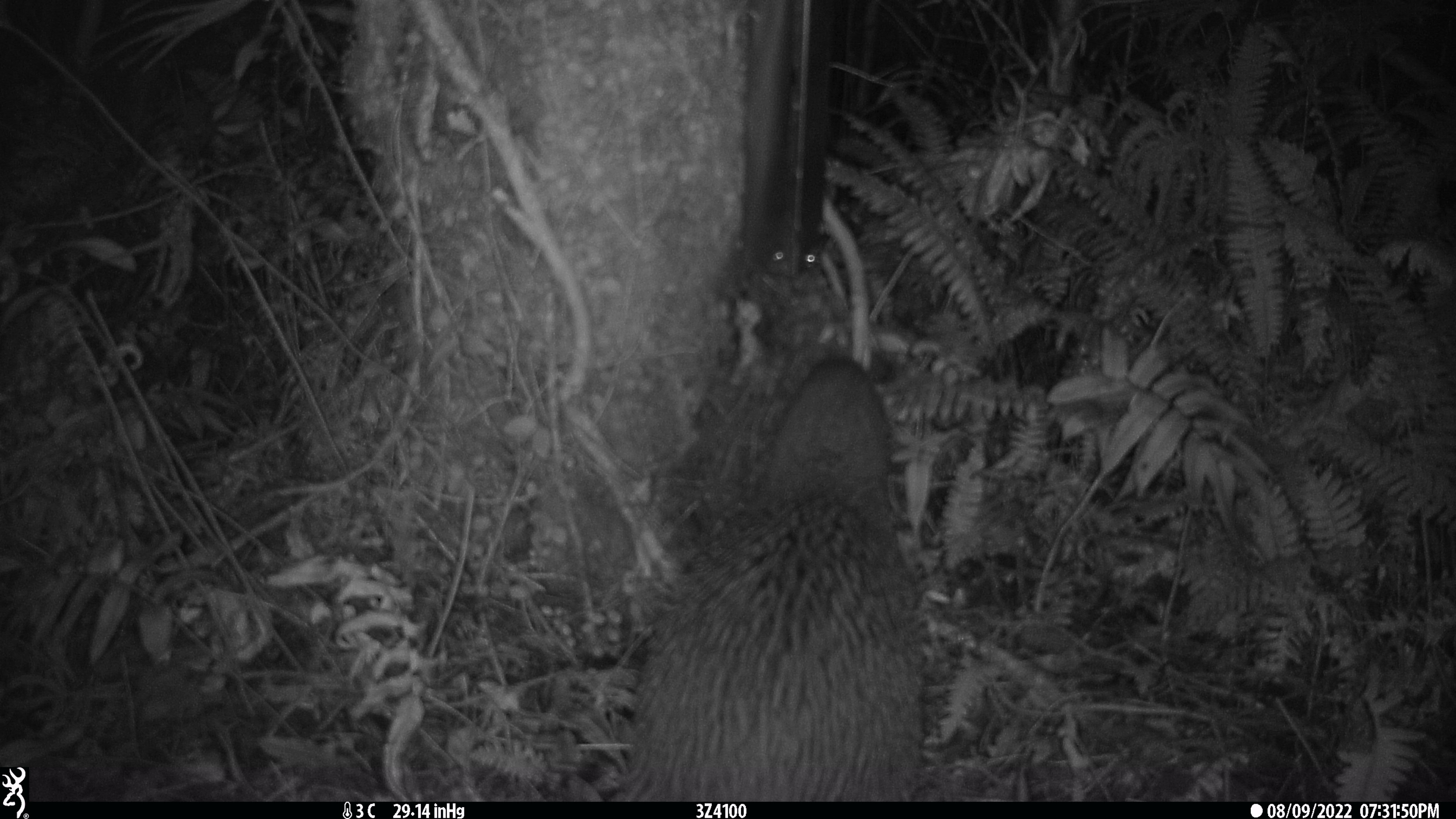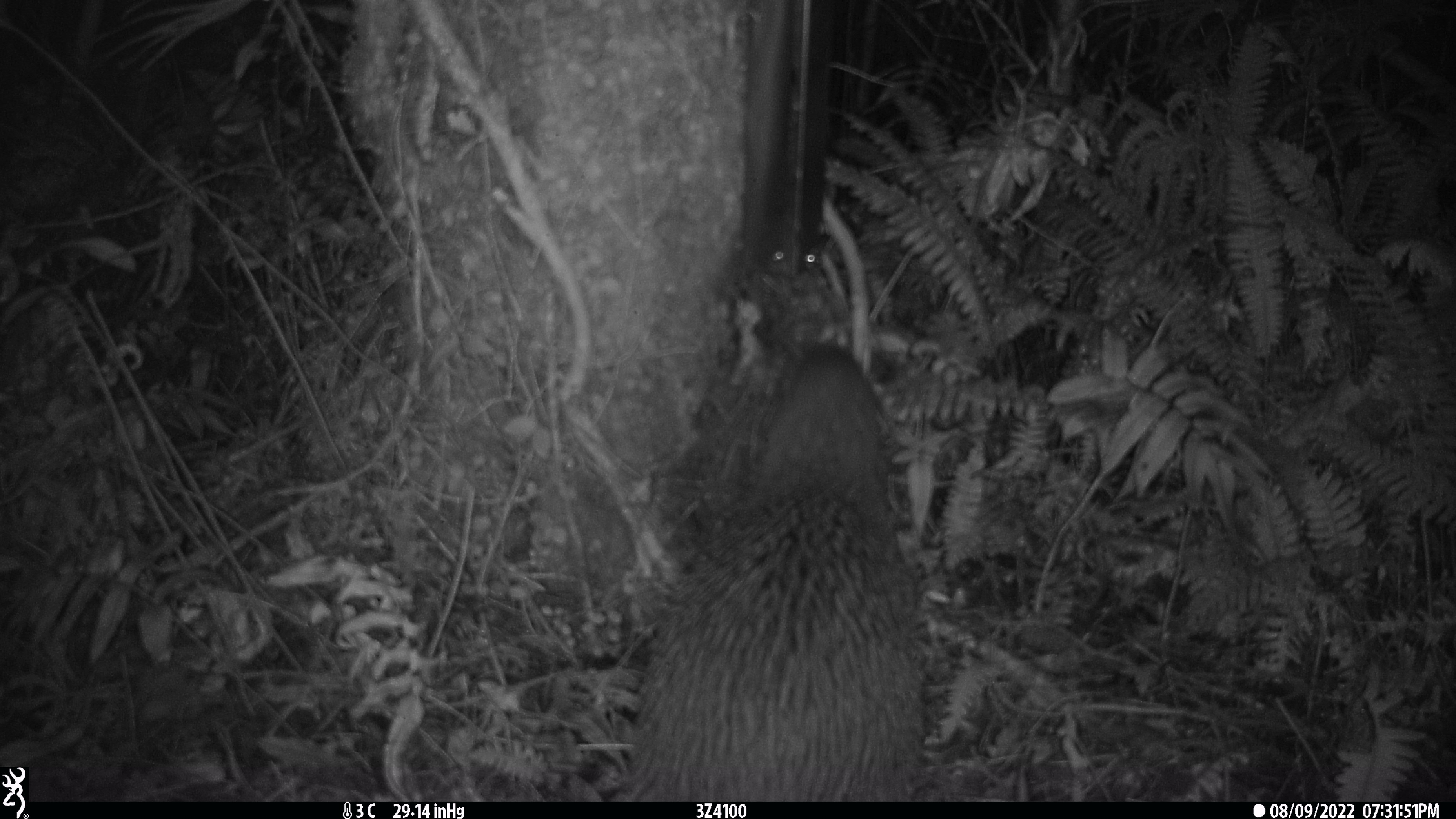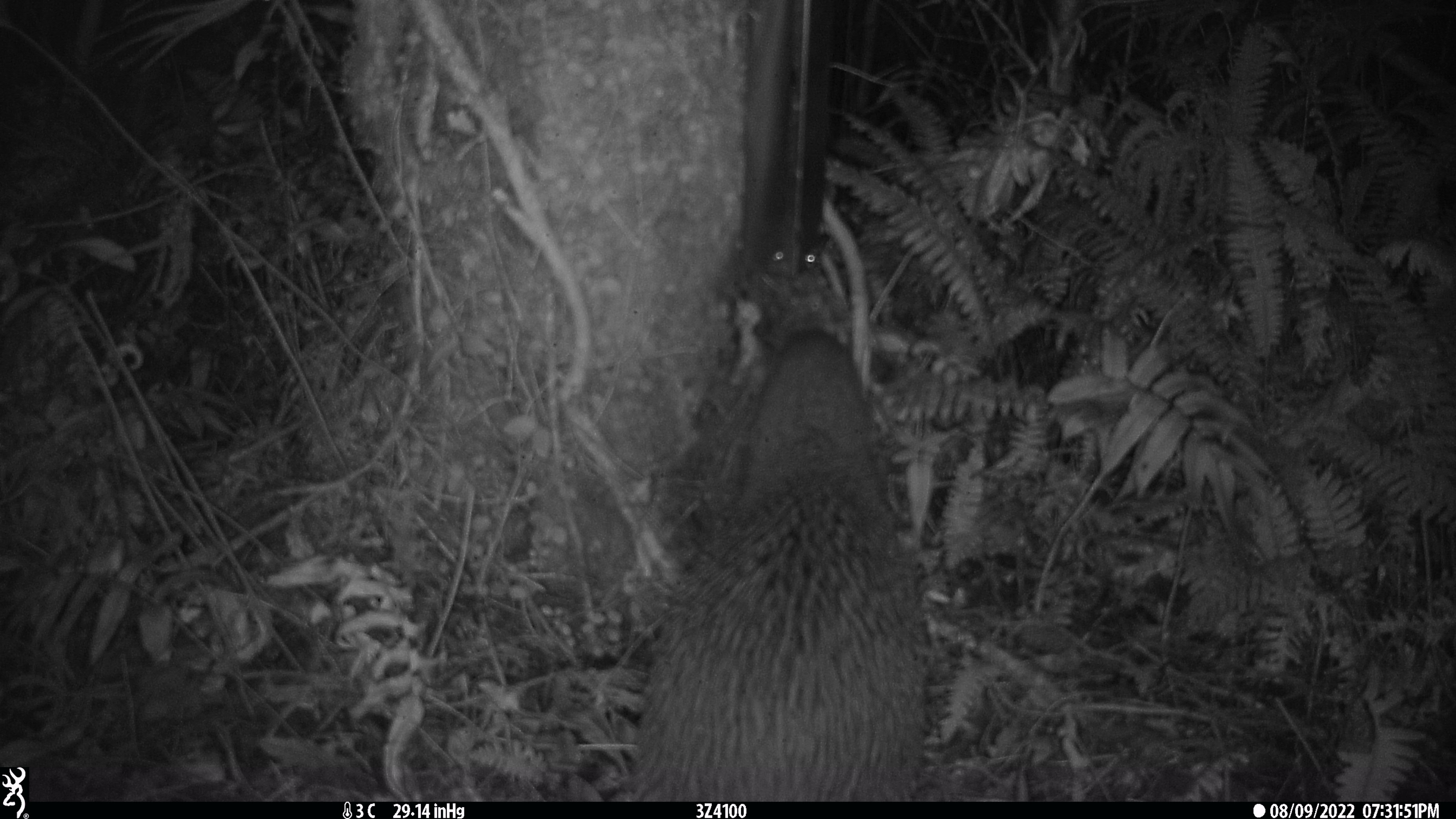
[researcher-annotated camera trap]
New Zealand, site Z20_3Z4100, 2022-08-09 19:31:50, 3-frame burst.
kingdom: Animalia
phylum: Chordata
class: Aves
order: Apterygiformes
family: Apterygidae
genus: Apteryx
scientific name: Apteryx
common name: kiwi